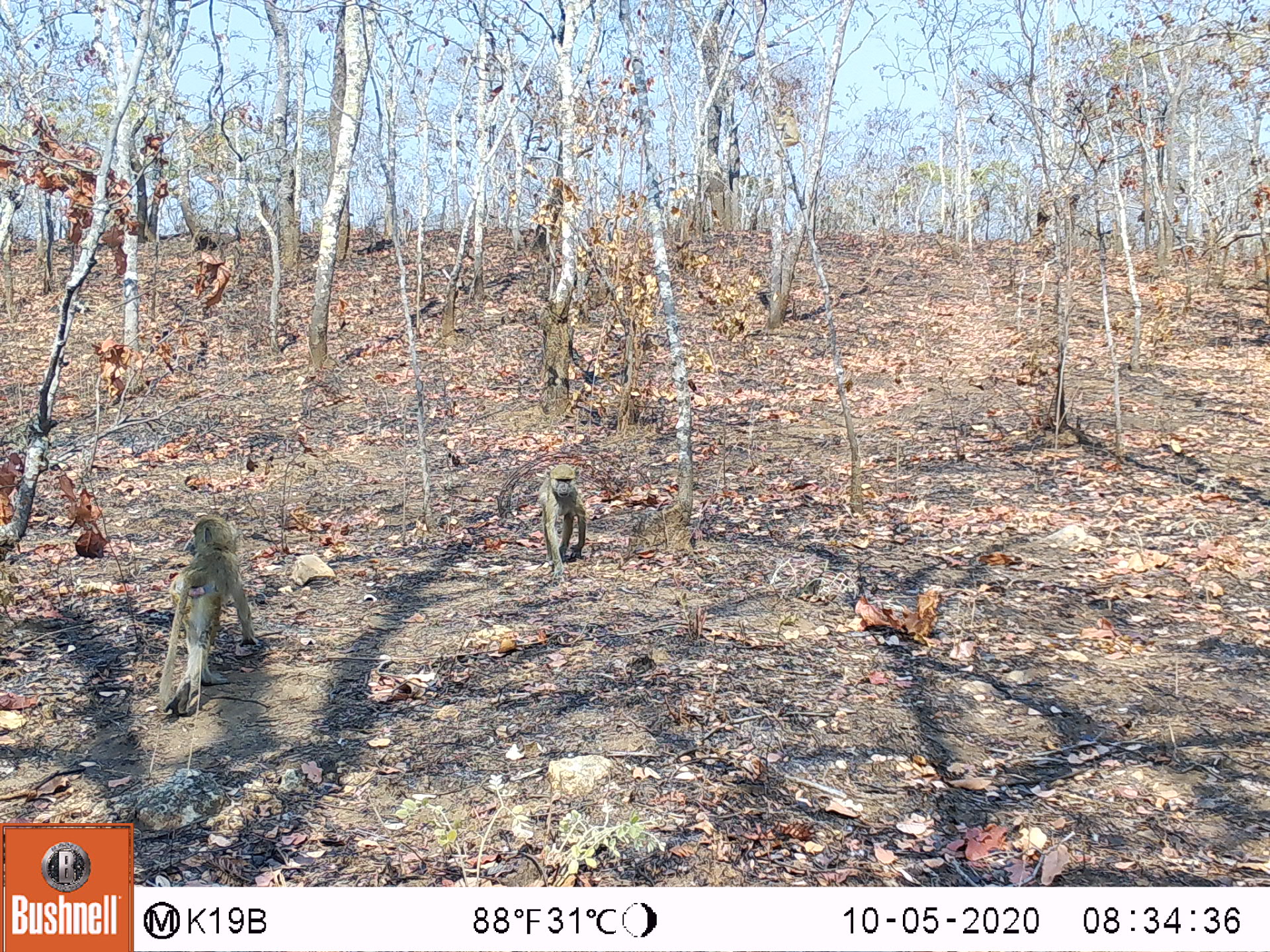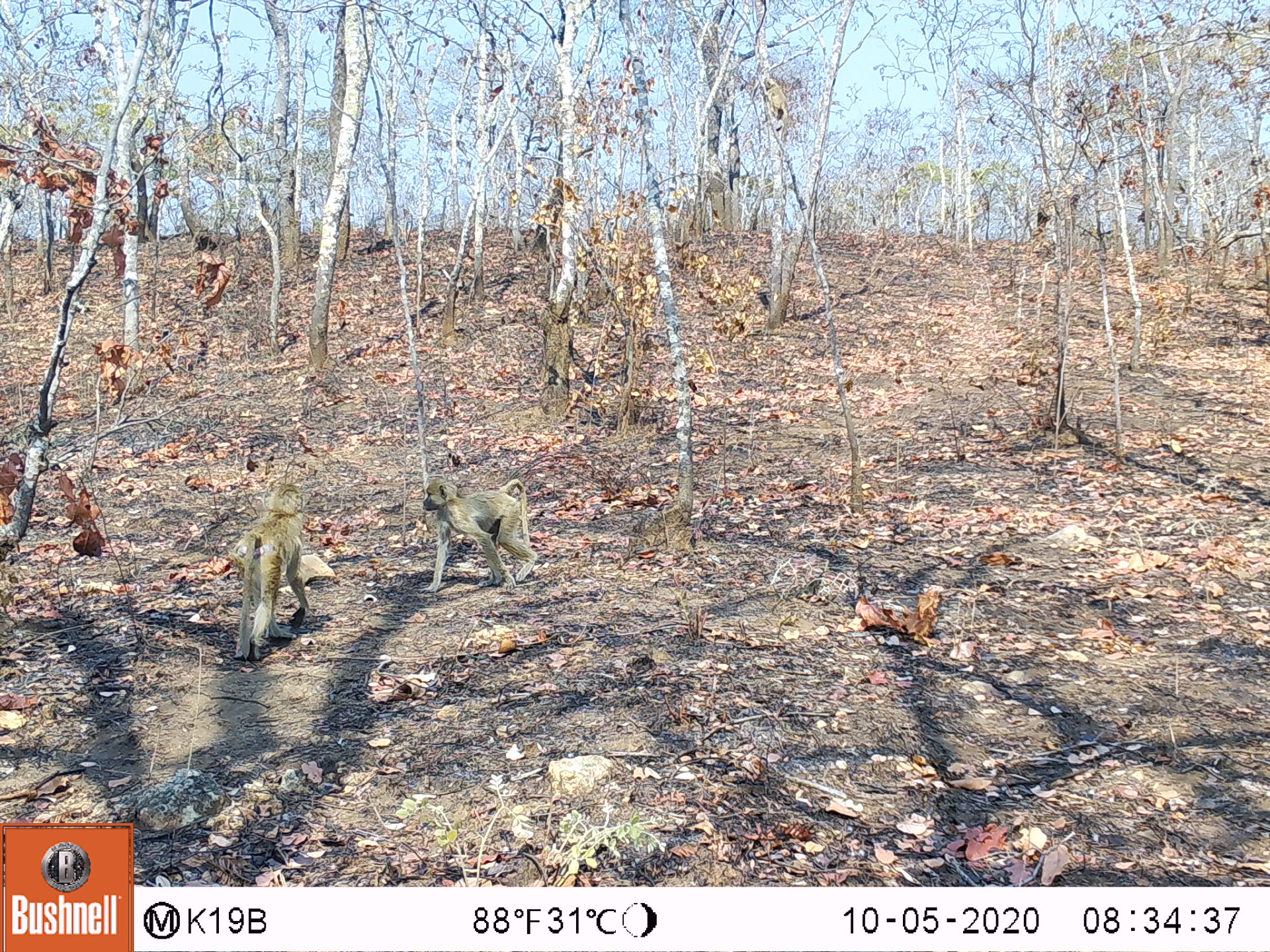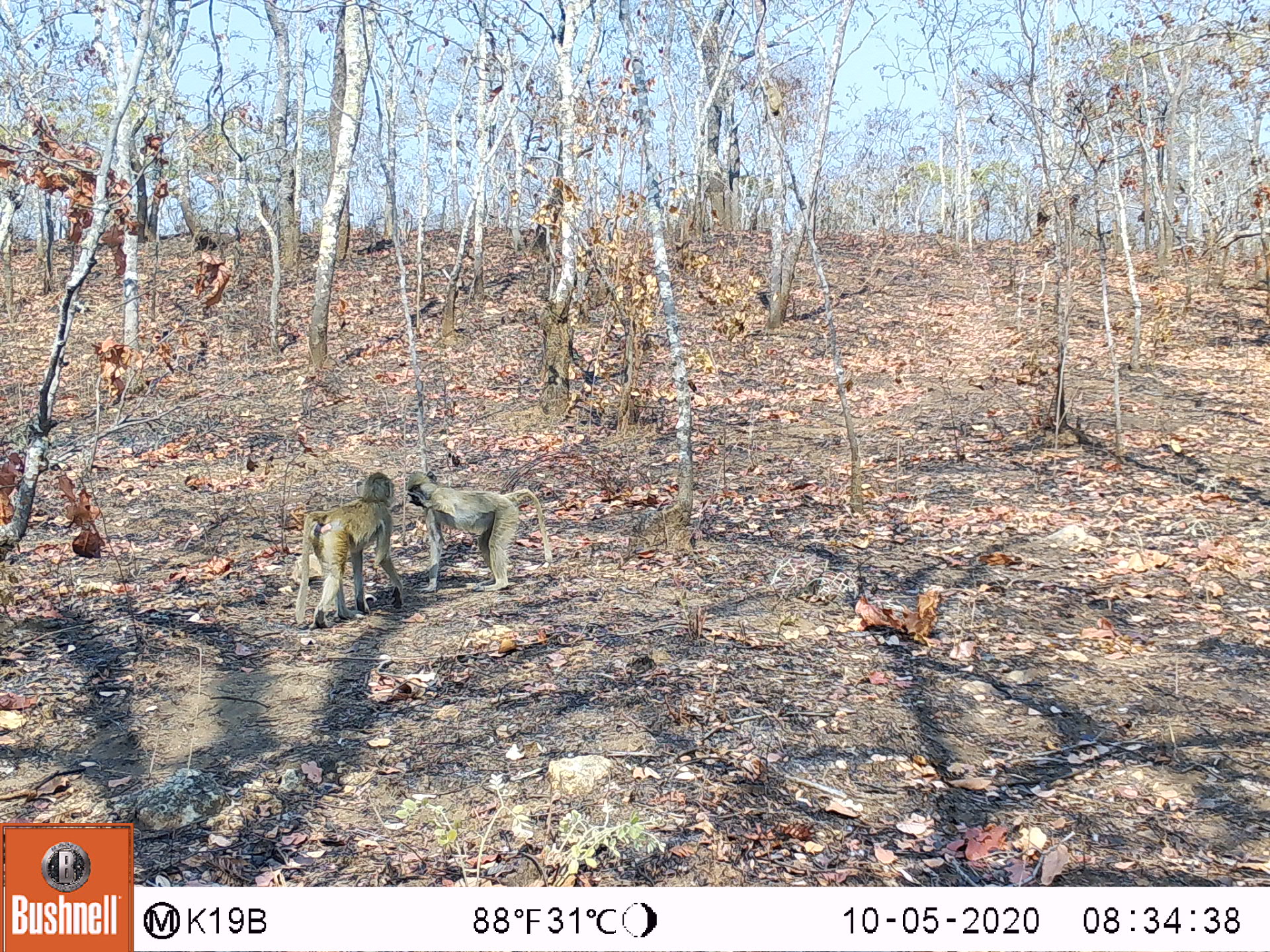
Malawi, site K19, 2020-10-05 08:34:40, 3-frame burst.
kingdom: Animalia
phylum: Chordata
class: Mammalia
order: Primates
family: Cercopithecidae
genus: Papio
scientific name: Papio cynocephalus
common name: yellow baboon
Yellow baboon (Papio cynocephalus), count 2.